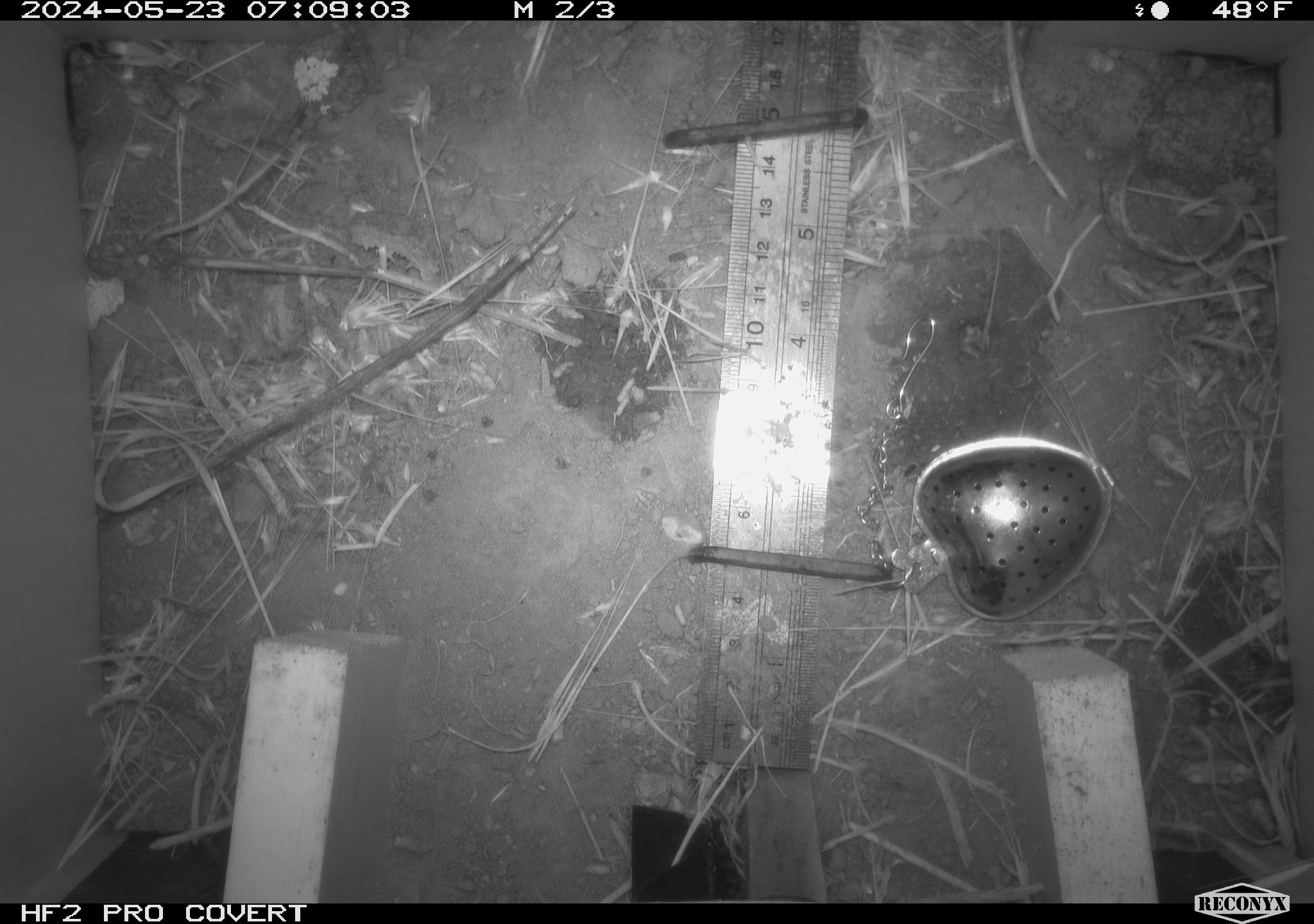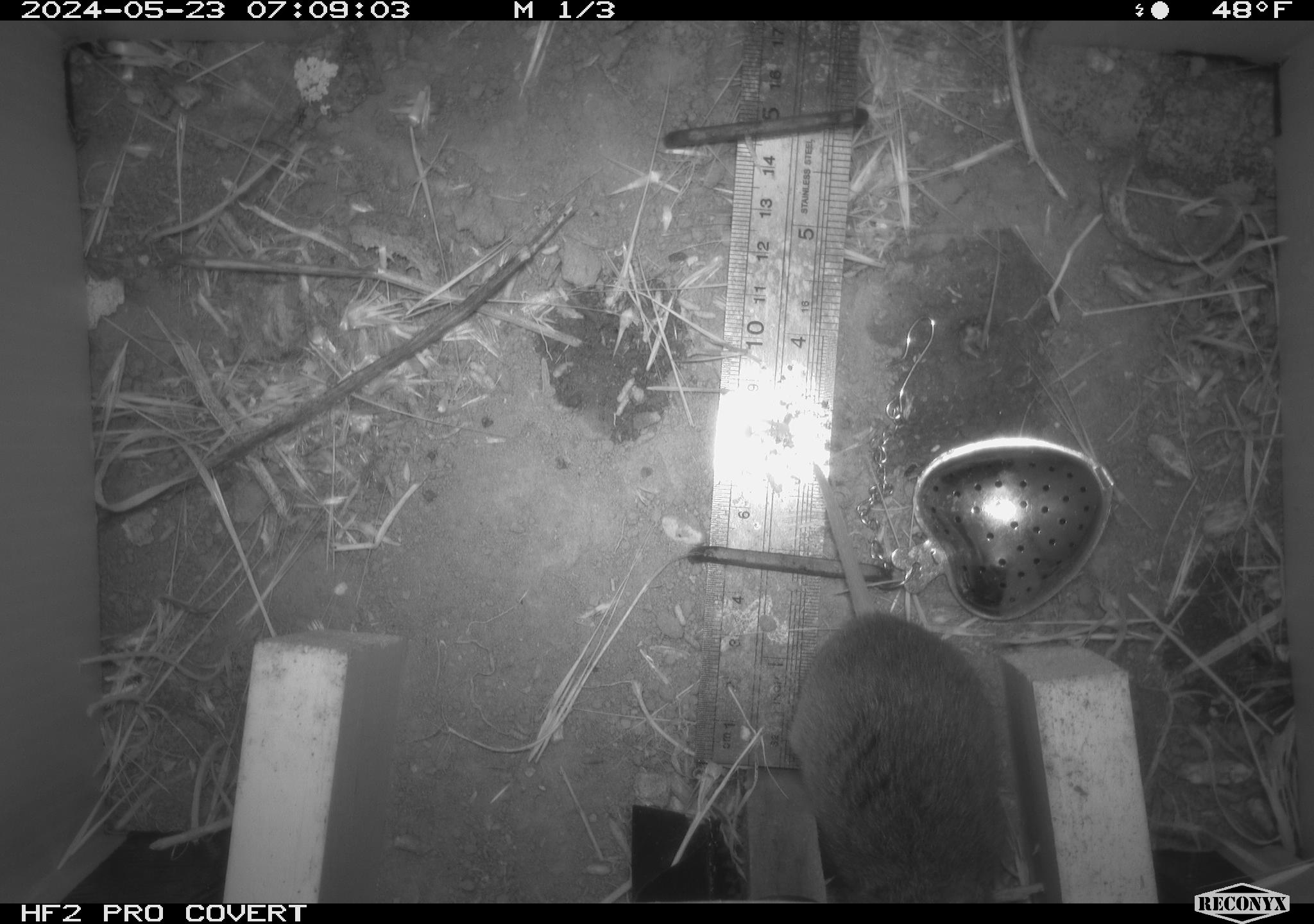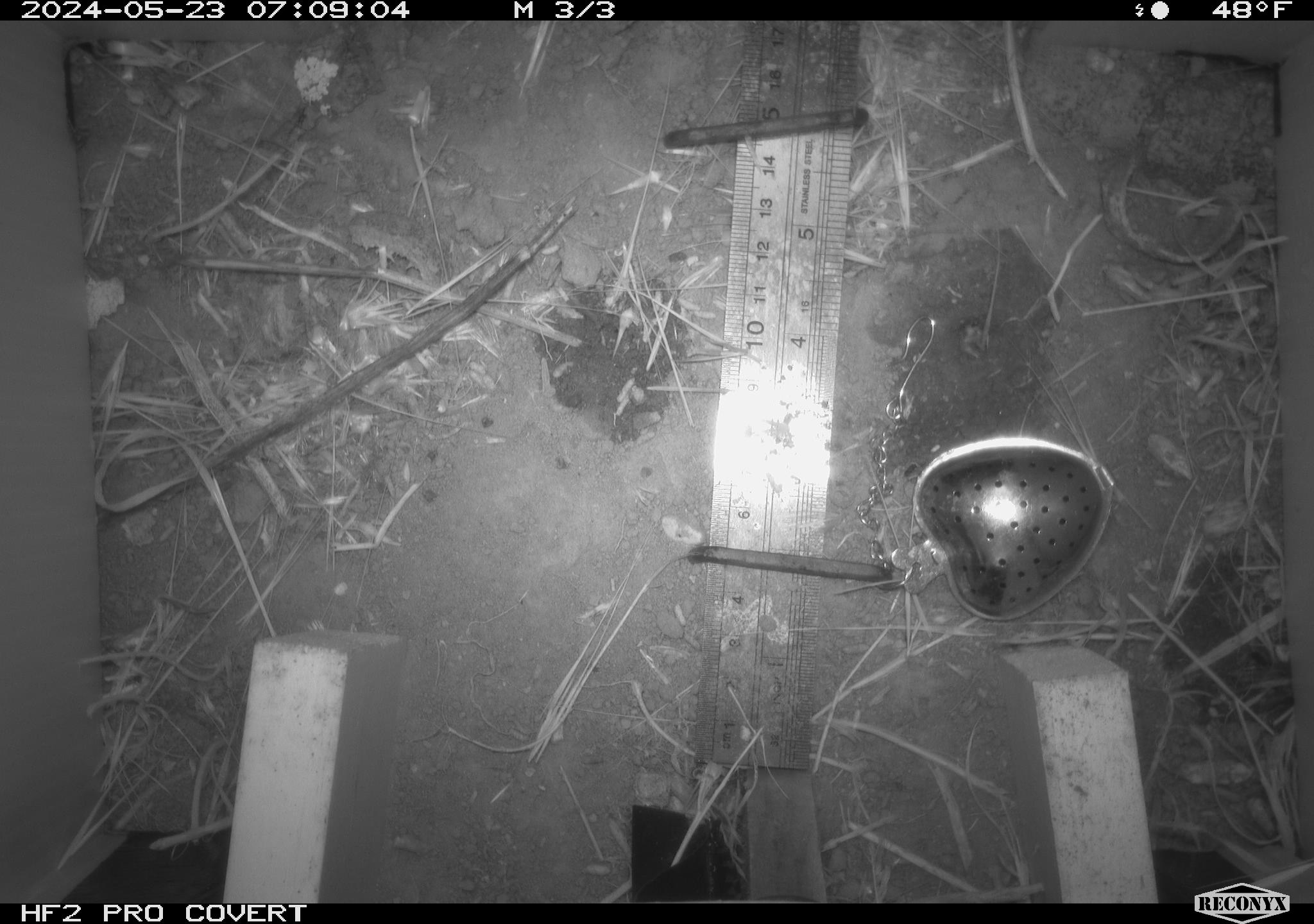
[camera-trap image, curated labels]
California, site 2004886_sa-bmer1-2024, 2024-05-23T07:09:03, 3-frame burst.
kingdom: Animalia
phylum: Chordata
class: Mammalia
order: Rodentia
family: Cricetidae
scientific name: Arvicolinae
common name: voles, lemmings, and muskrats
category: arvicolinae subfamily